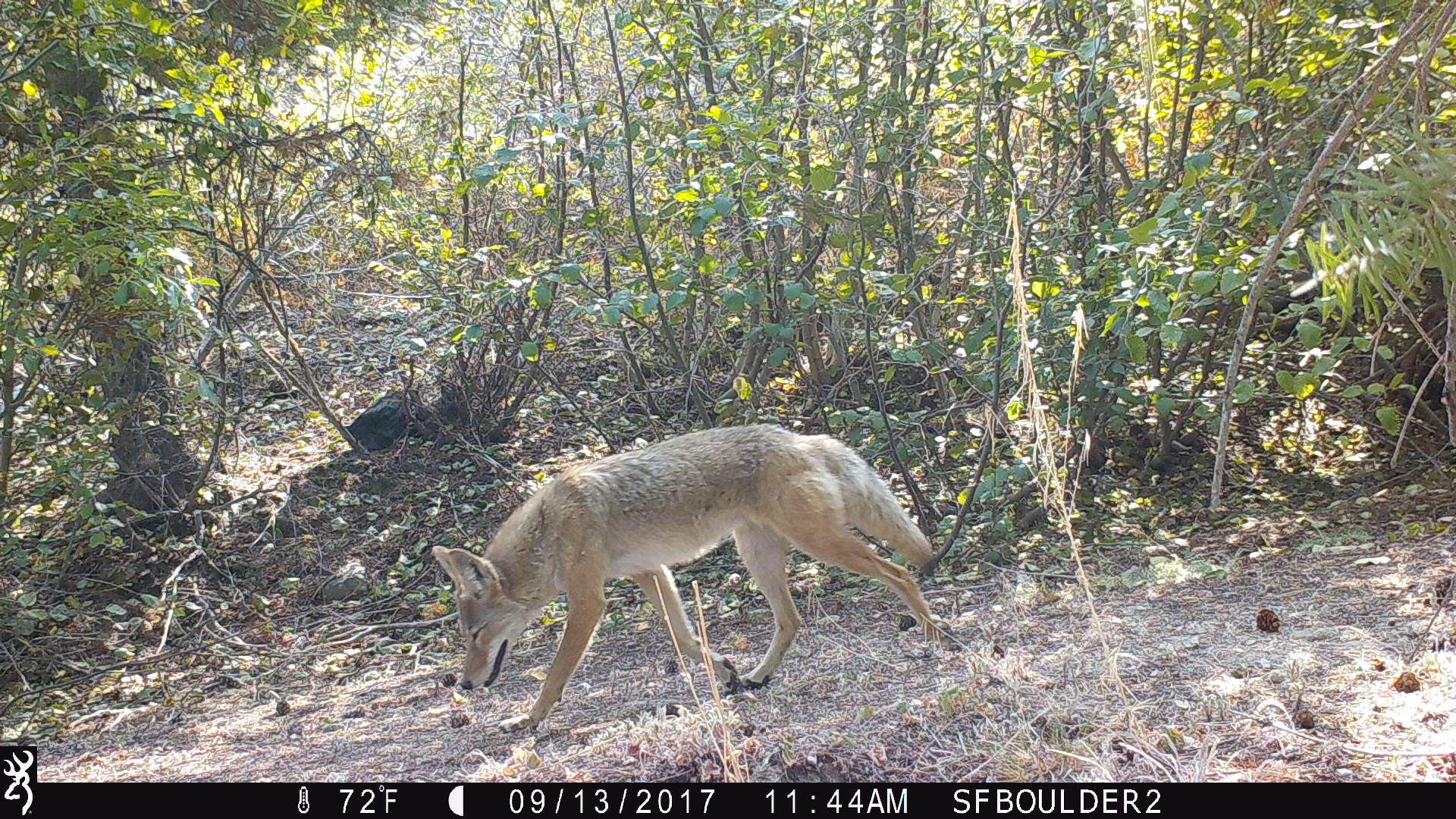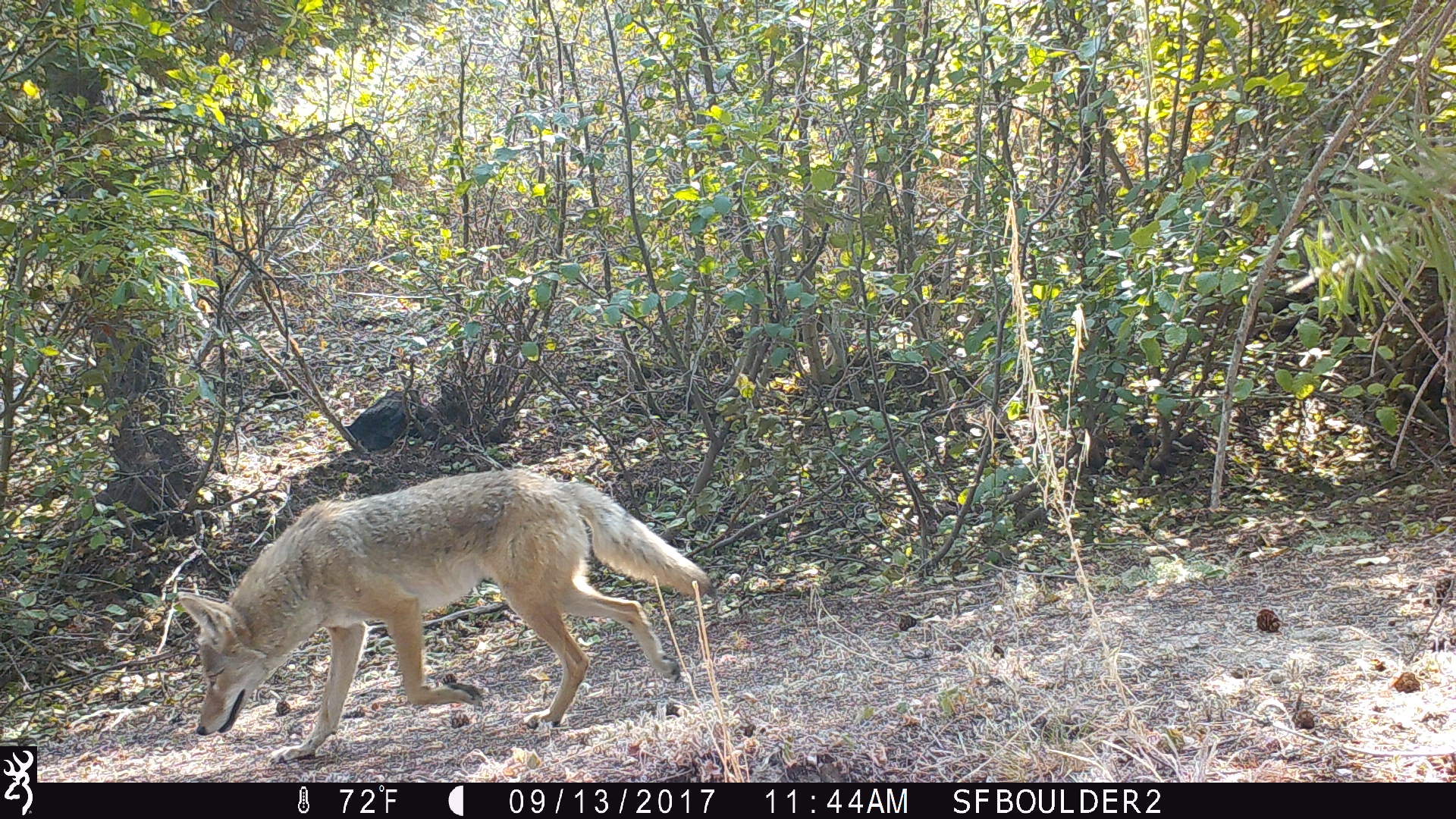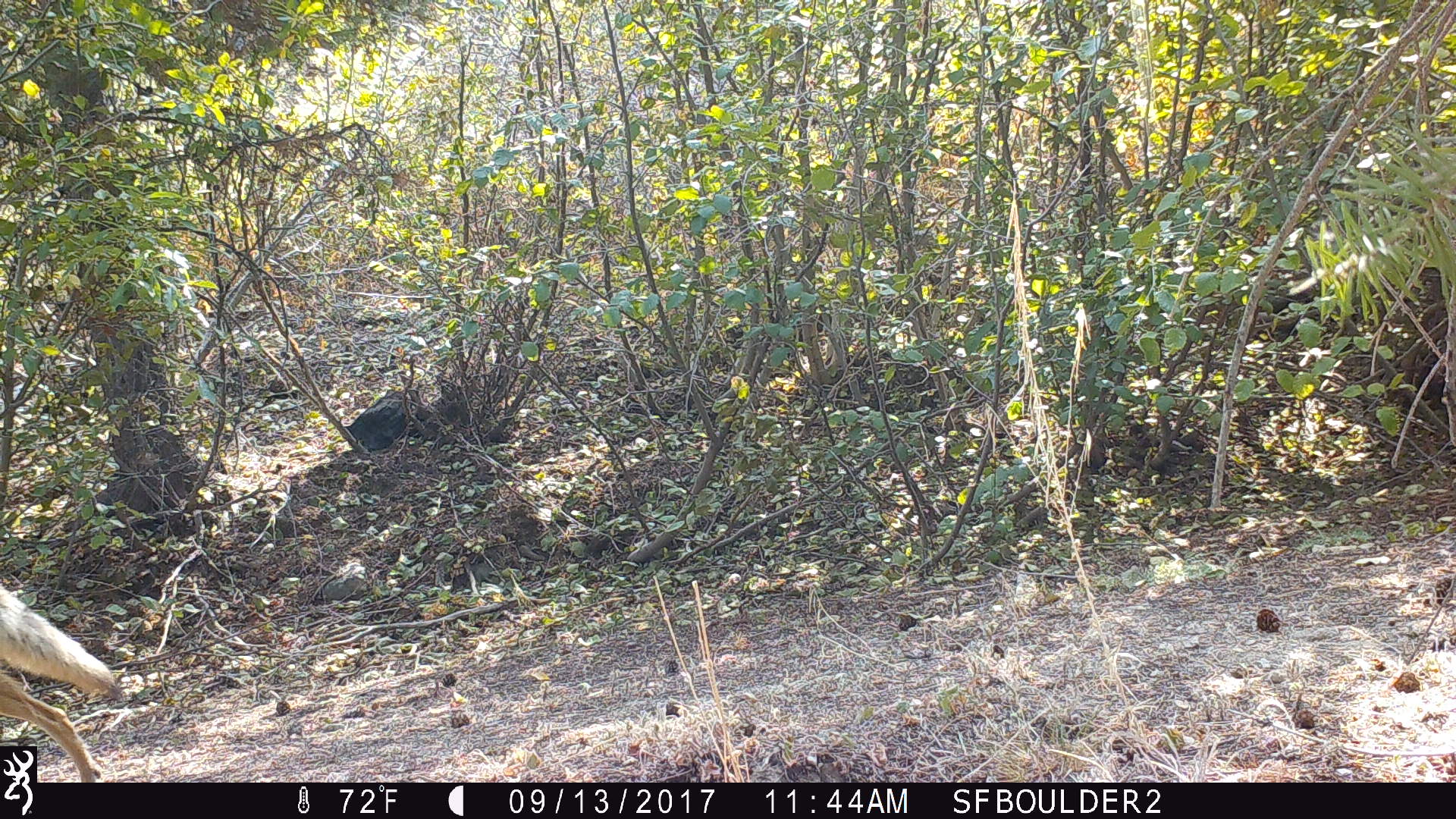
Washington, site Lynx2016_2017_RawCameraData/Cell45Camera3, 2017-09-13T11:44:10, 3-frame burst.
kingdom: Animalia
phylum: Chordata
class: Mammalia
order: Carnivora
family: Canidae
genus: Canis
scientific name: Canis latrans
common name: coyote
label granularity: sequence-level